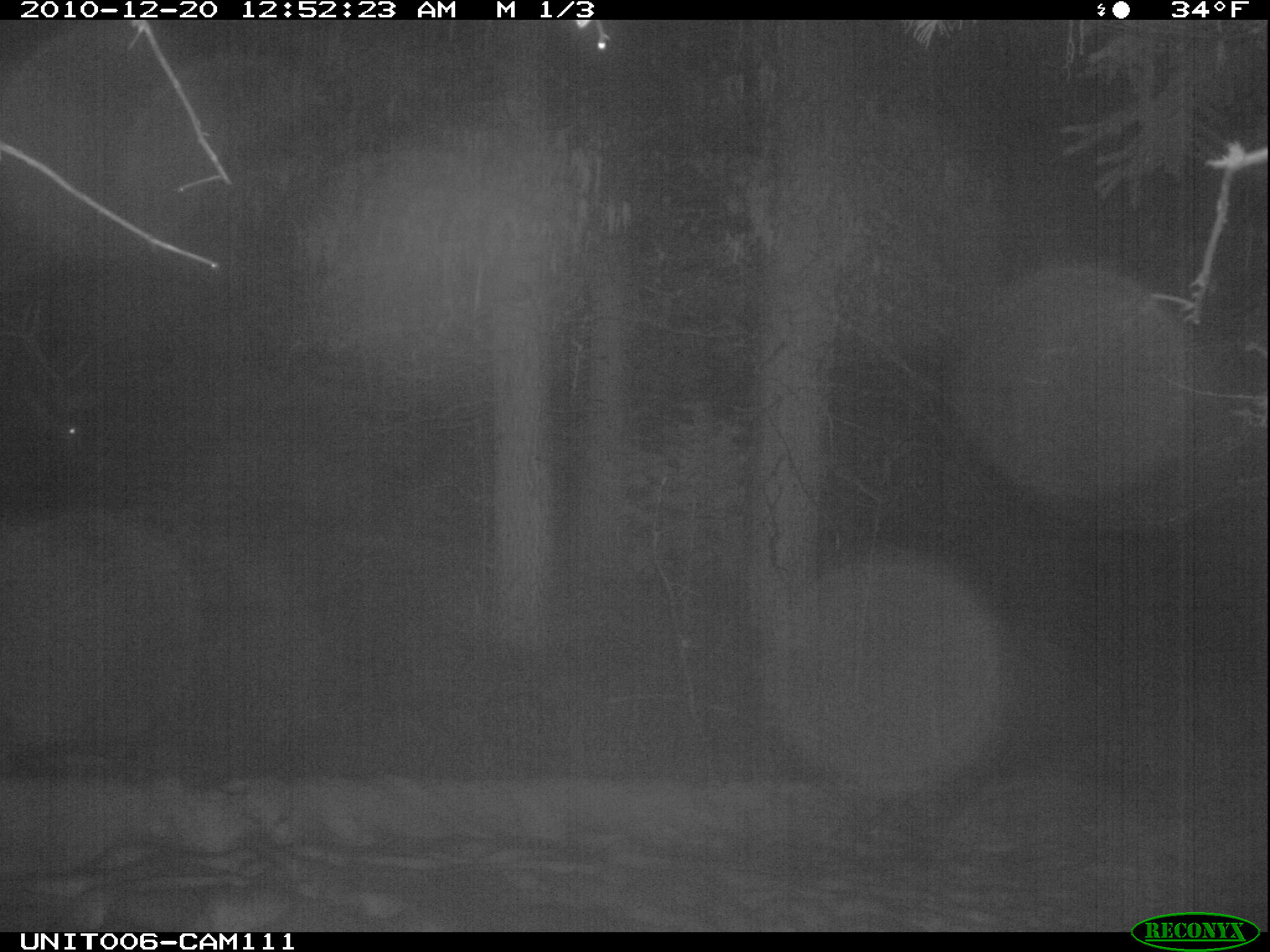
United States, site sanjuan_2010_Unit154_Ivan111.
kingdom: Animalia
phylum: Chordata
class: Mammalia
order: Artiodactyla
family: Cervidae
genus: Cervus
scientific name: Cervus elaphus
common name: red deer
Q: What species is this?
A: Cervus elaphus (red deer).